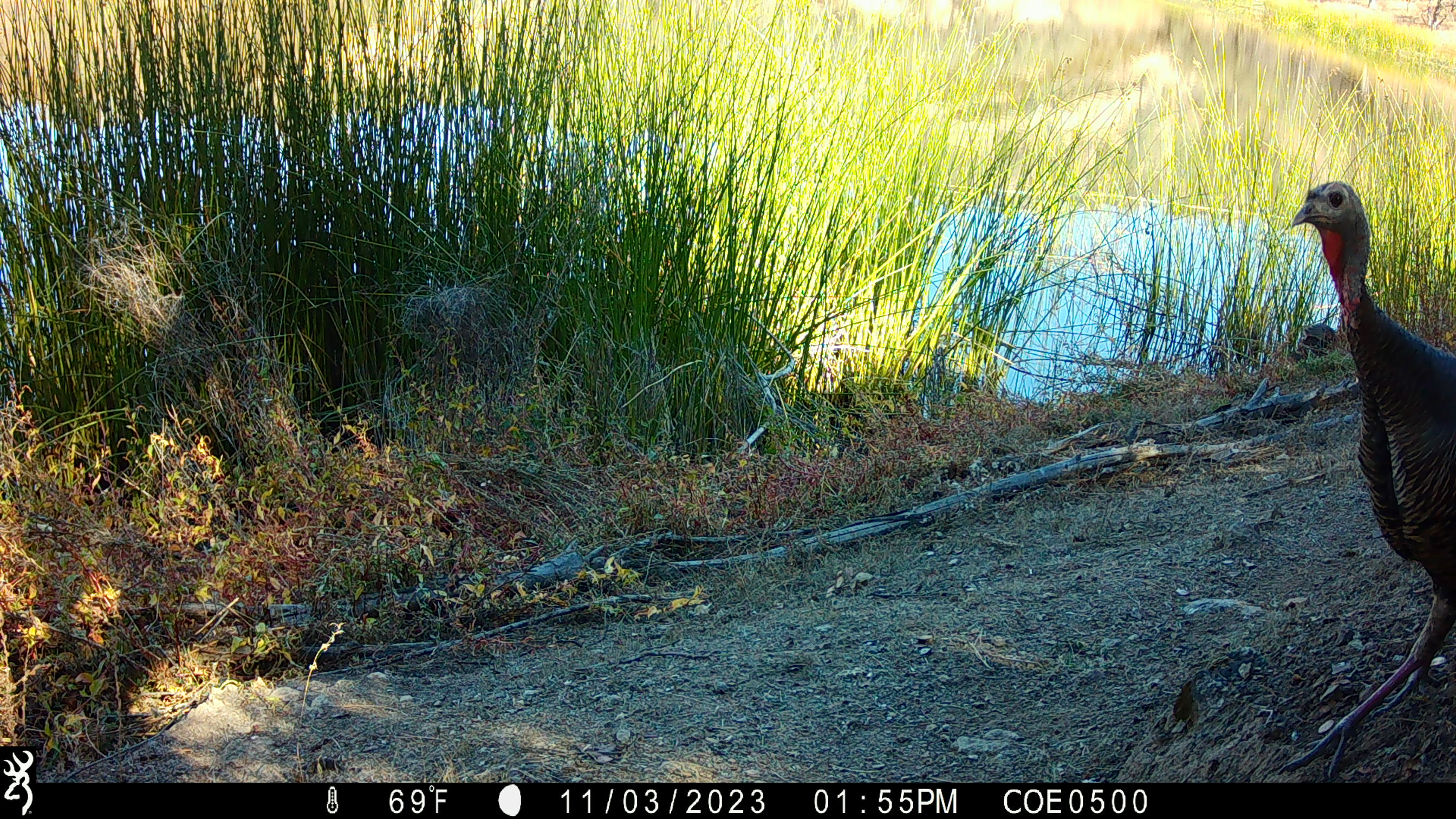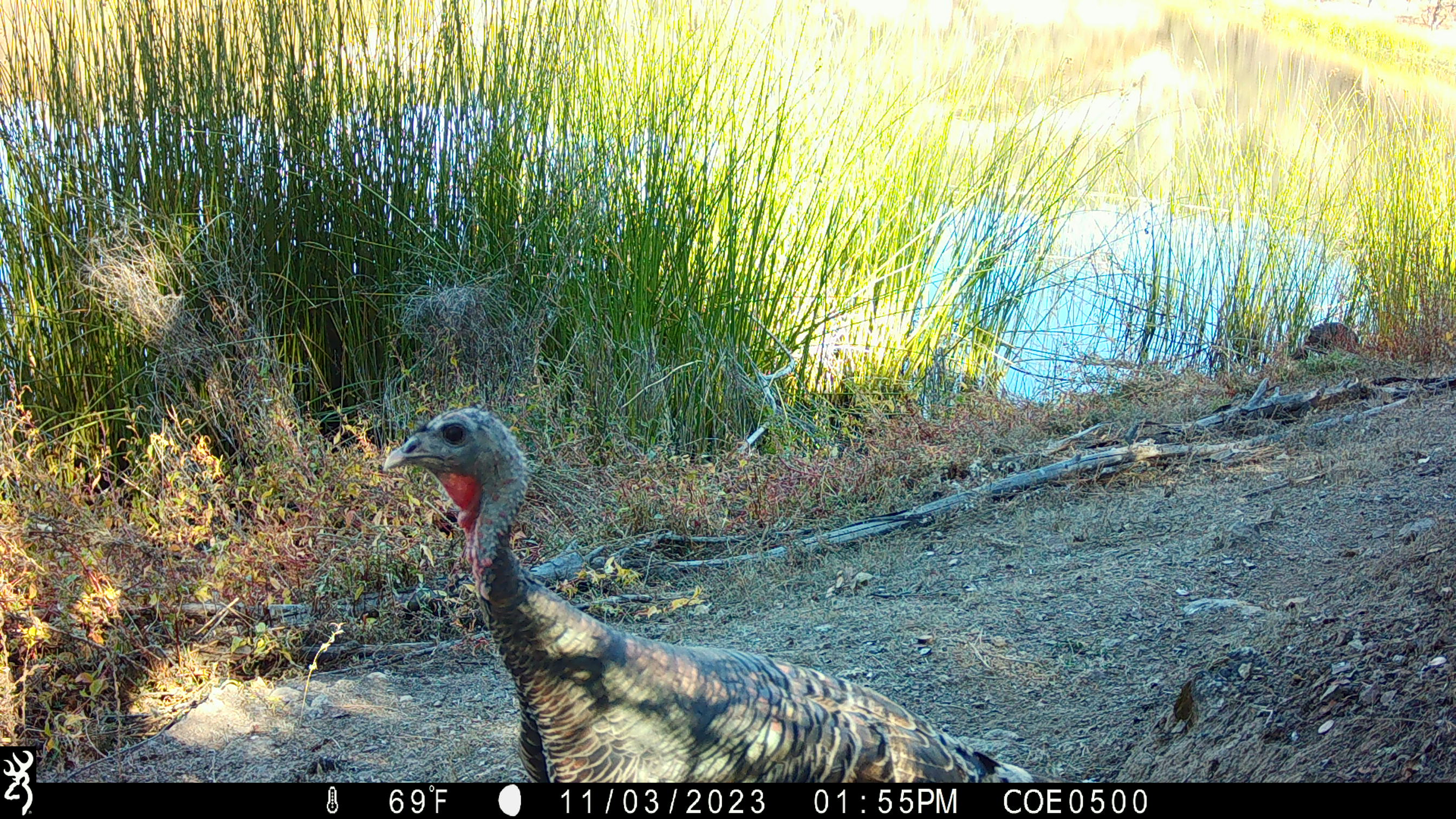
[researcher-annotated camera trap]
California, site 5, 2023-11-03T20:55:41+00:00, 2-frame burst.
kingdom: Animalia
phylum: Chordata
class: Aves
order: Galliformes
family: Phasianidae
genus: Meleagris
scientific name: Meleagris gallopavo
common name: turkey